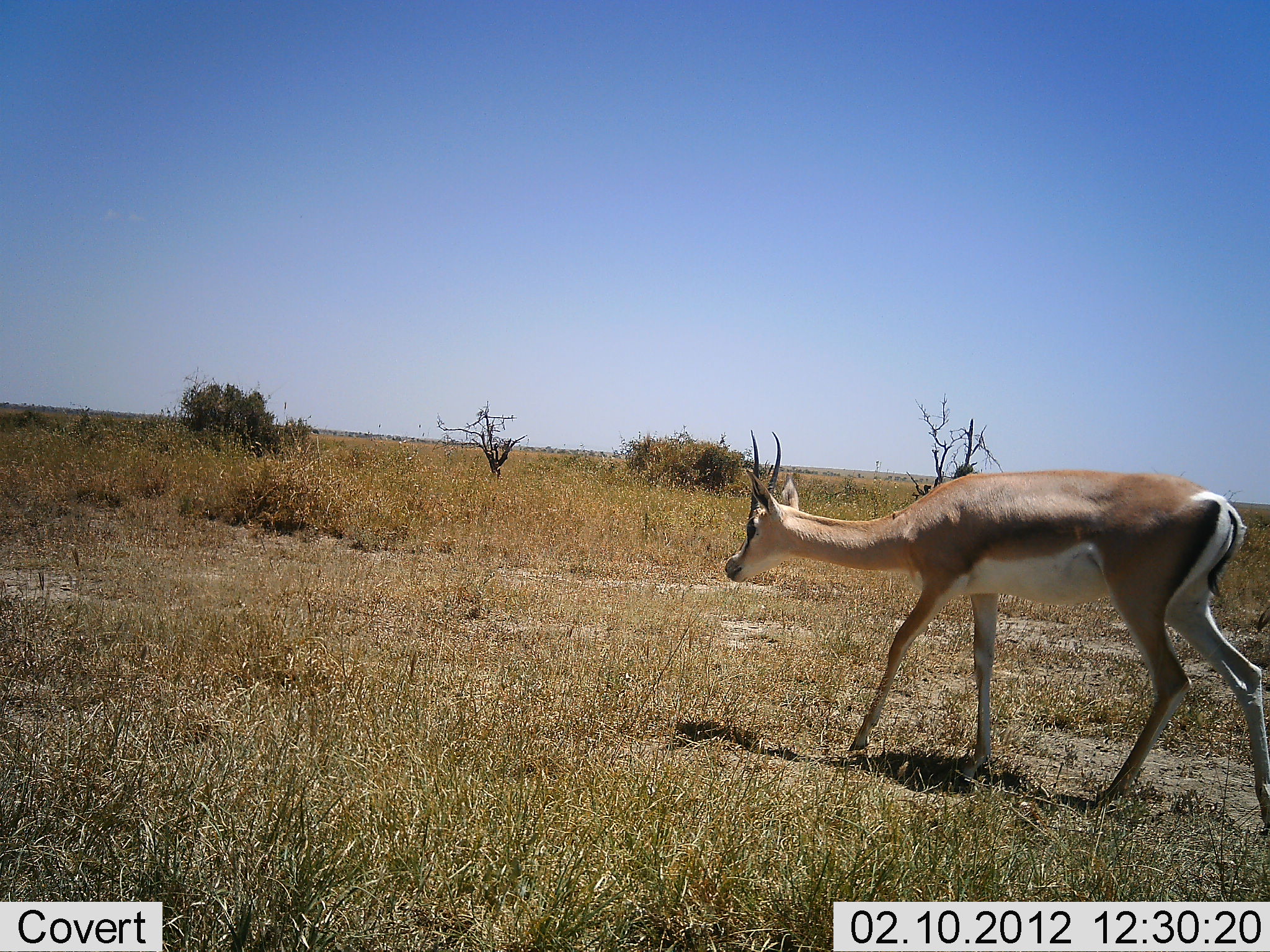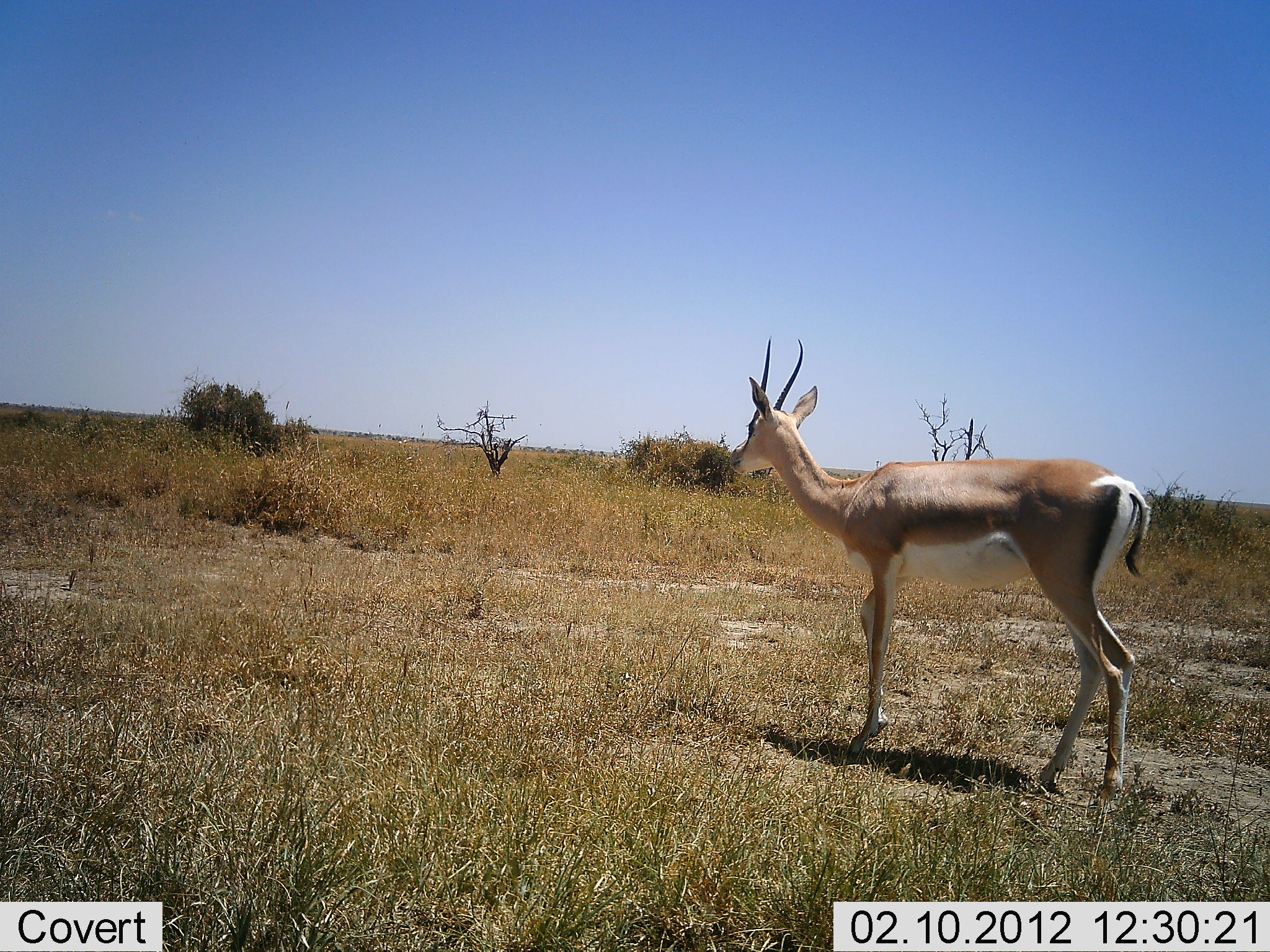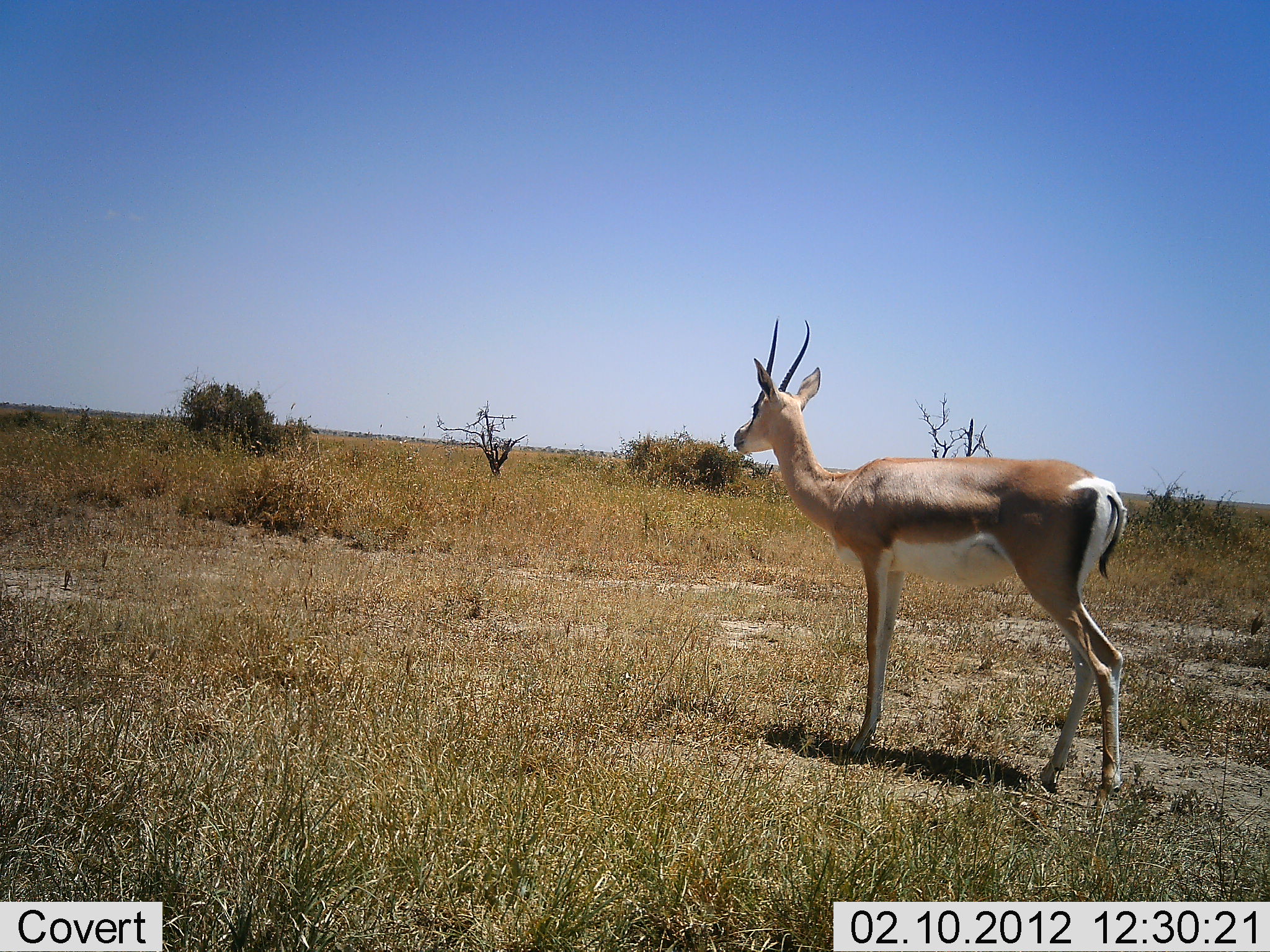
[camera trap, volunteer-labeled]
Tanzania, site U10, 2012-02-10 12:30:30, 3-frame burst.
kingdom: Animalia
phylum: Chordata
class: Mammalia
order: Artiodactyla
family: Bovidae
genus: Nanger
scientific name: Nanger granti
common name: grant's gazelle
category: gazellegrants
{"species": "gazellegrants (grant's gazelle) (Nanger granti)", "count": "1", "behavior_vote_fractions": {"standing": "65%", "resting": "0%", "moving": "47%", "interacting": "0%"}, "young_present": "0%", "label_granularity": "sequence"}